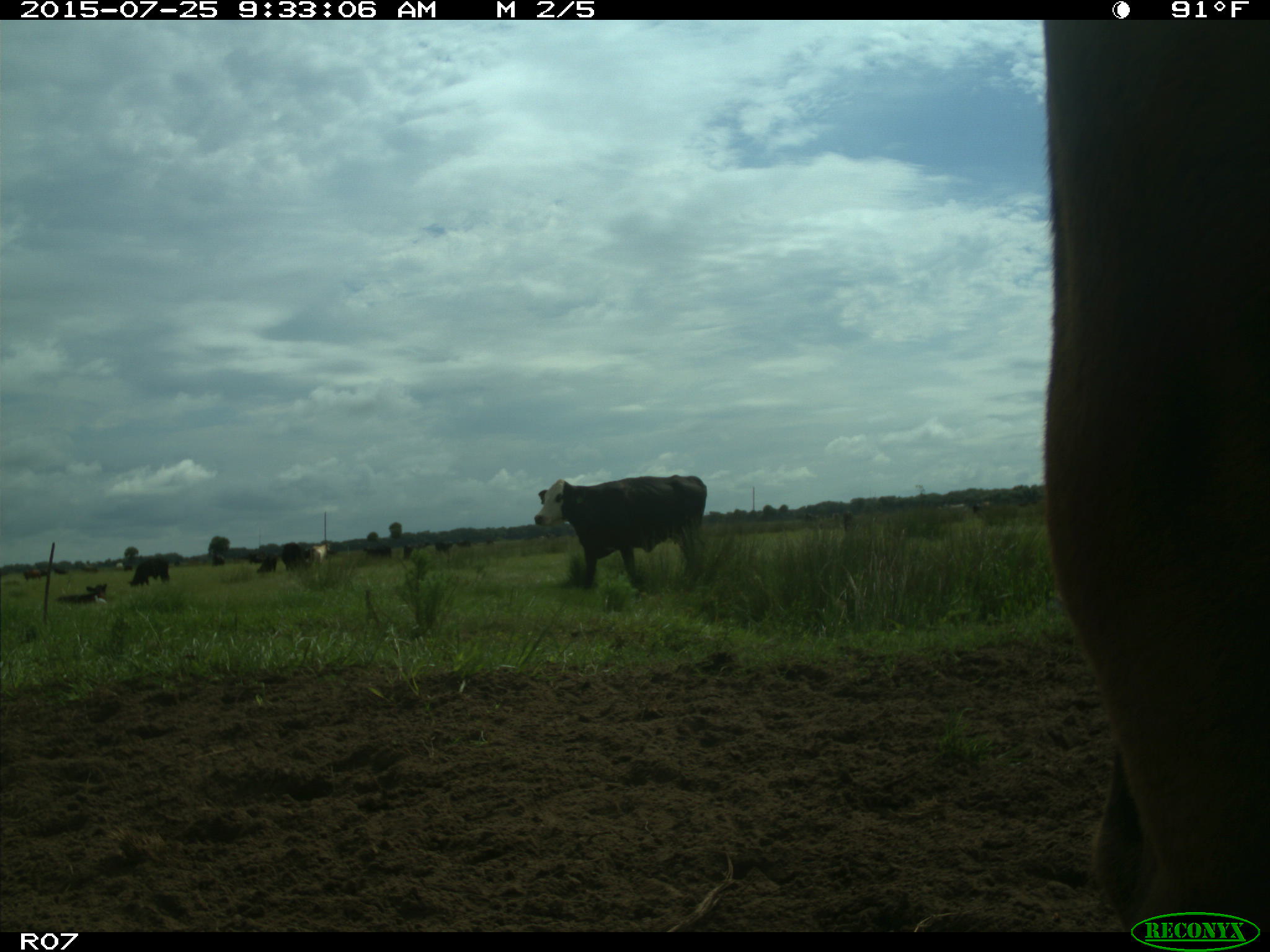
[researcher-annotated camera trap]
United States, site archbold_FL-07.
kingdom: Animalia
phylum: Chordata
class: Mammalia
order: Artiodactyla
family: Bovidae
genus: Bos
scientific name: Bos taurus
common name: domestic cow